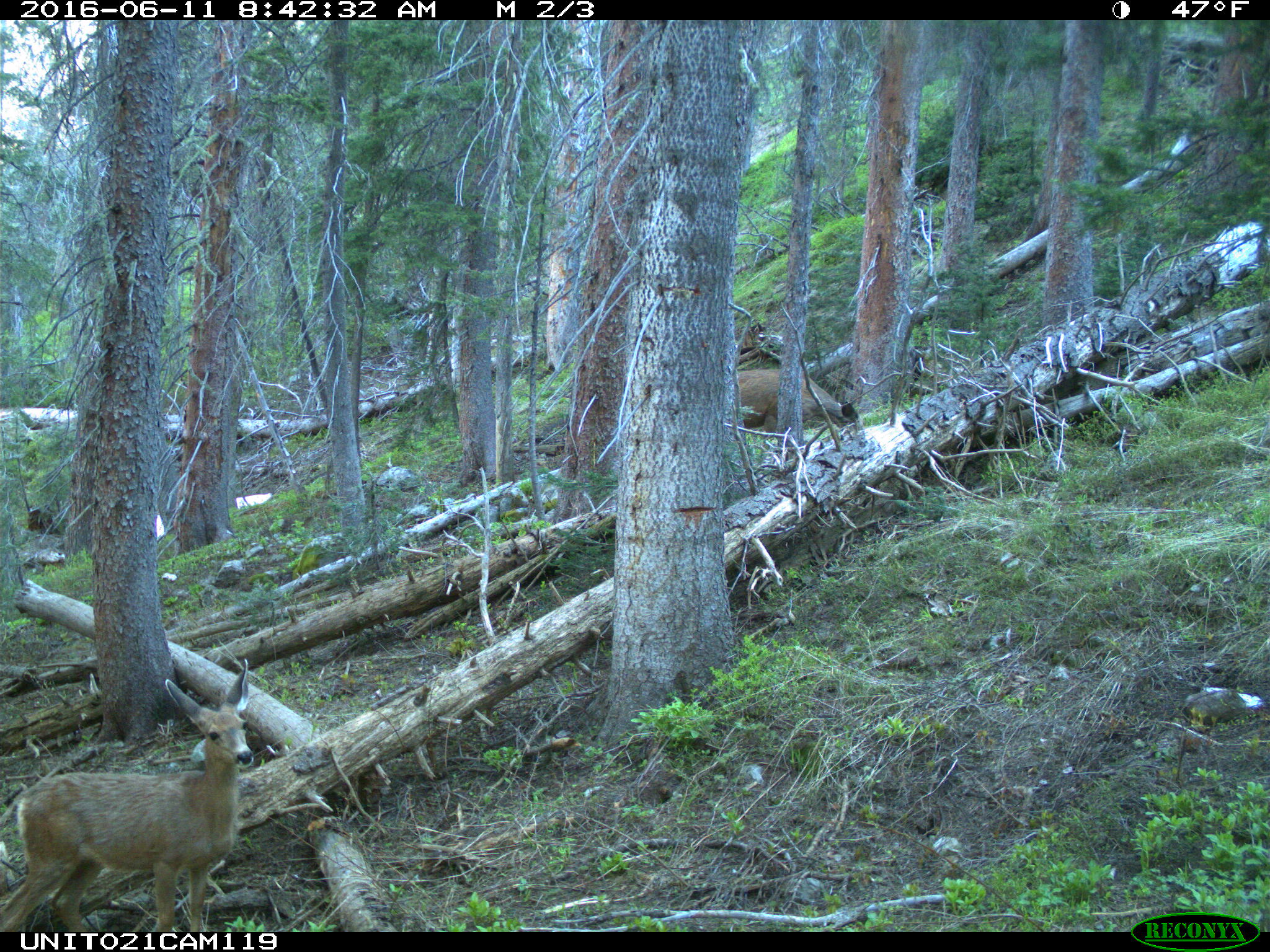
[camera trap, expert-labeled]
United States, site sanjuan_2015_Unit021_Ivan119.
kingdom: Animalia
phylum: Chordata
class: Mammalia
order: Artiodactyla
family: Cervidae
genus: Odocoileus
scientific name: Odocoileus hemionus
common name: mule deer